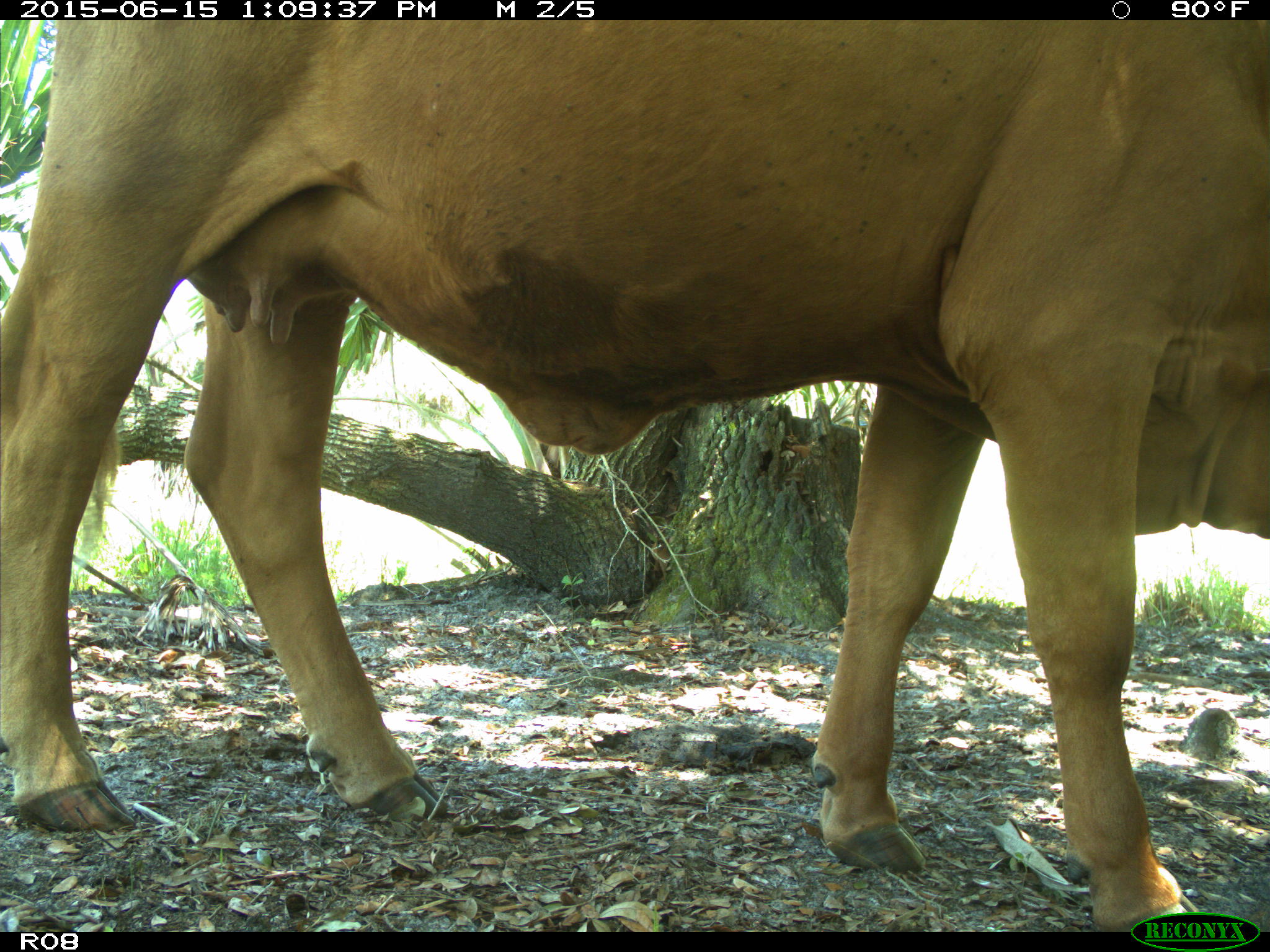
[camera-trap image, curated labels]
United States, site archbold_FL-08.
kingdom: Animalia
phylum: Chordata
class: Mammalia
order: Artiodactyla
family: Bovidae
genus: Bos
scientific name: Bos taurus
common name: domestic cow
Bos taurus (domestic cow).